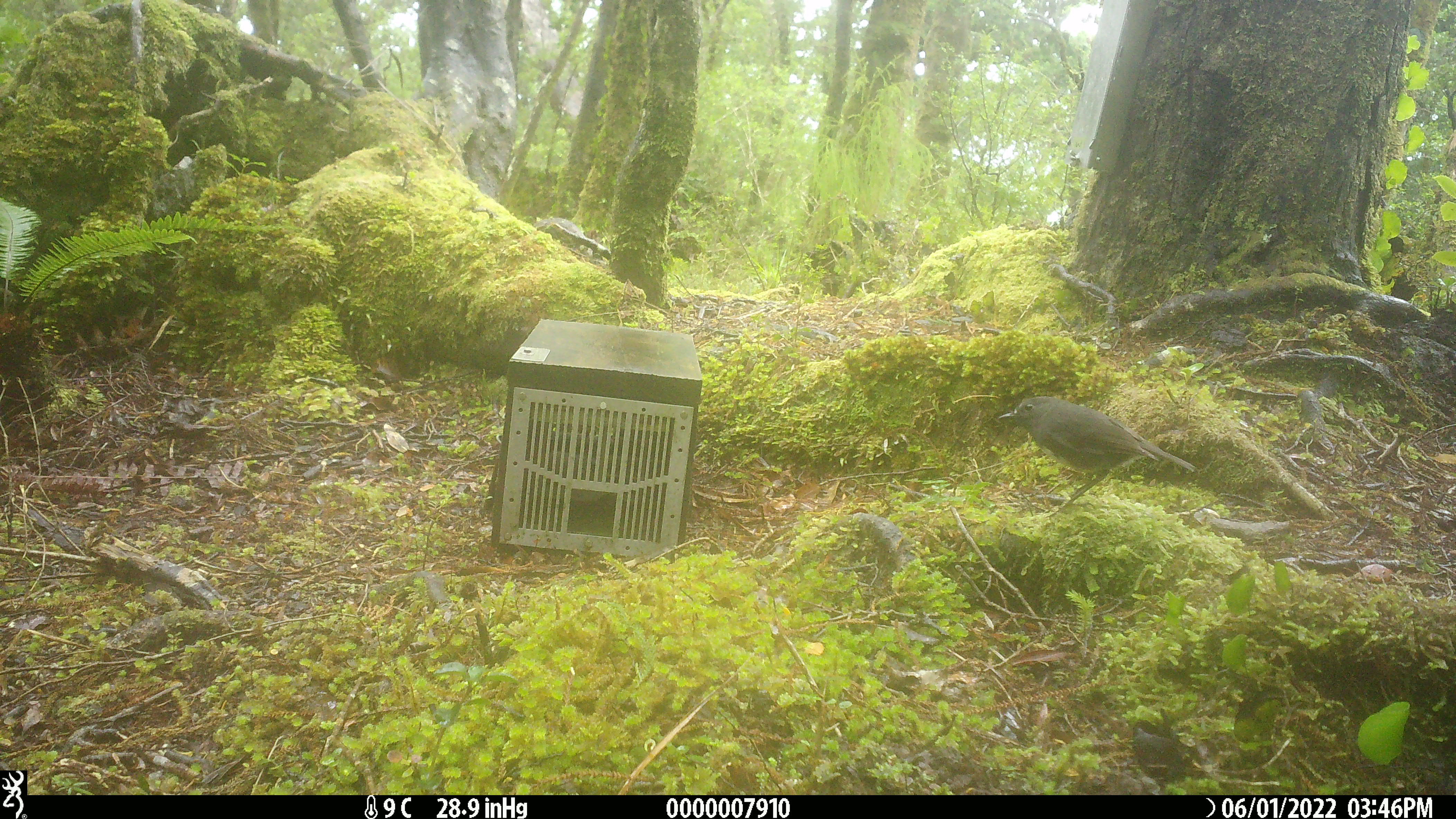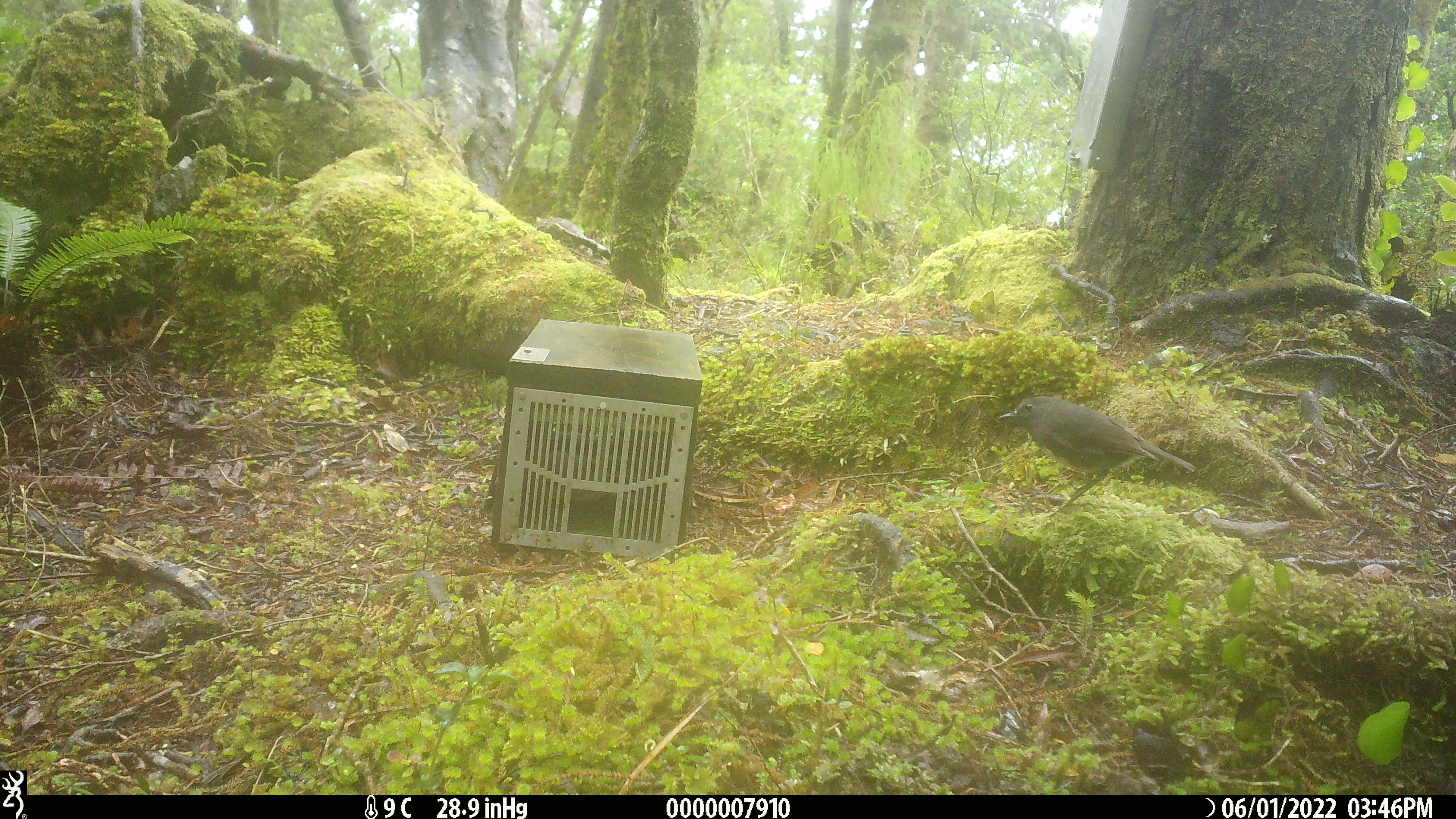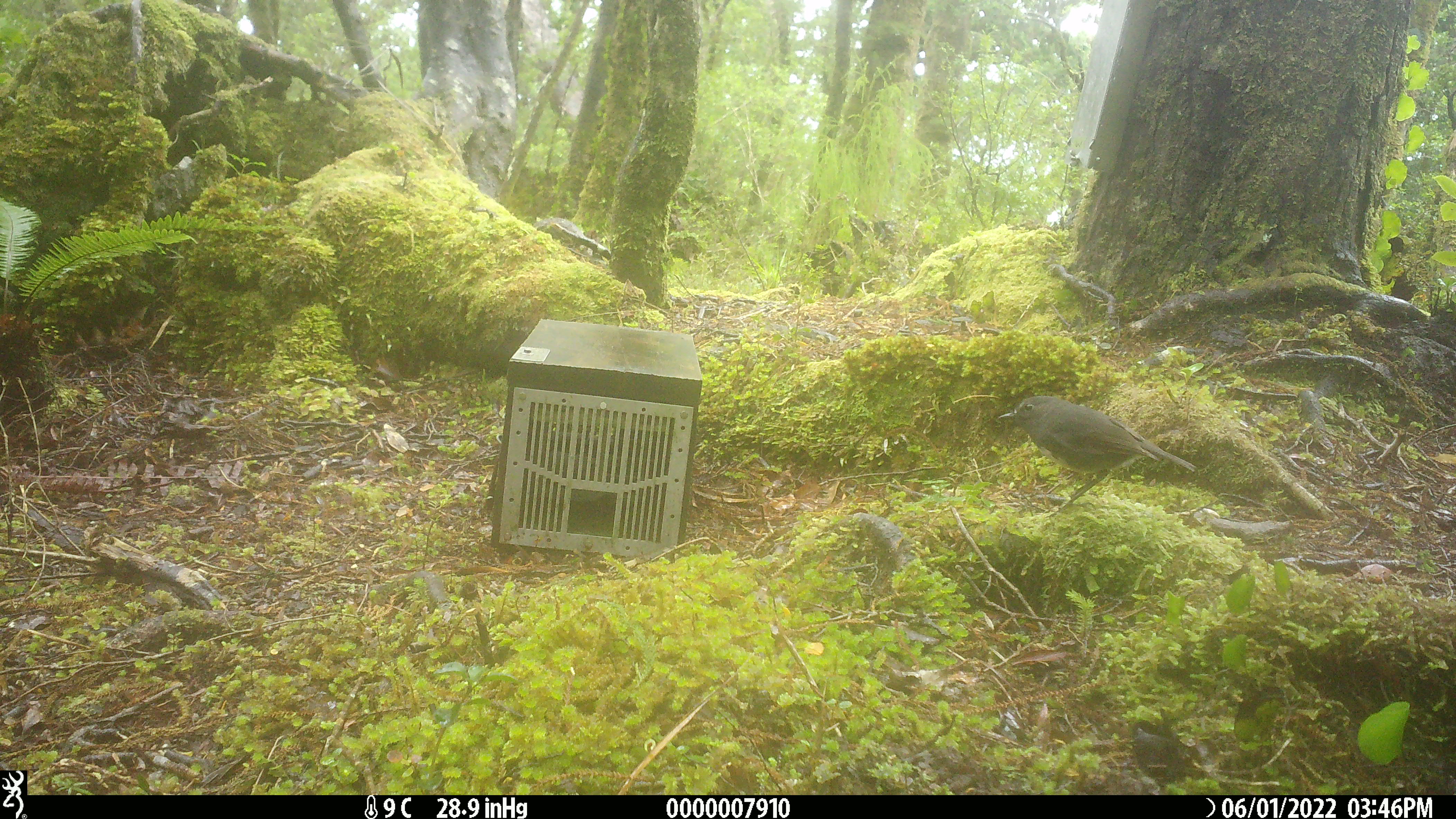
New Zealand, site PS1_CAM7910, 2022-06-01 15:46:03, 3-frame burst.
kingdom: Animalia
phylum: Chordata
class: Aves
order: Passeriformes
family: Petroicidae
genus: Petroica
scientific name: Petroica australis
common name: new zealand robin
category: robin